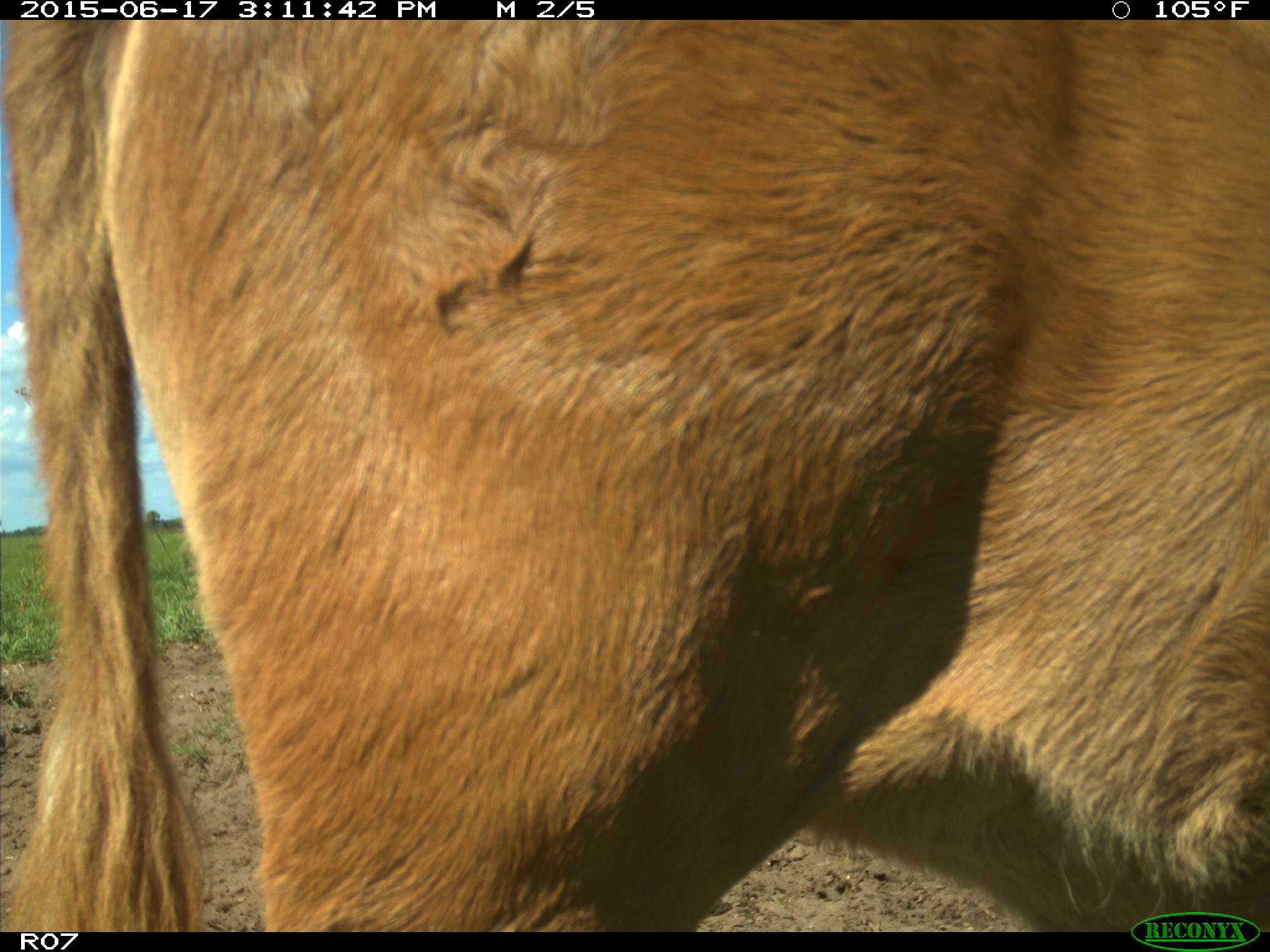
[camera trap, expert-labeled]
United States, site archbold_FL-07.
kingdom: Animalia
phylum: Chordata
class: Mammalia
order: Artiodactyla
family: Bovidae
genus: Bos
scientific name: Bos taurus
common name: domestic cow